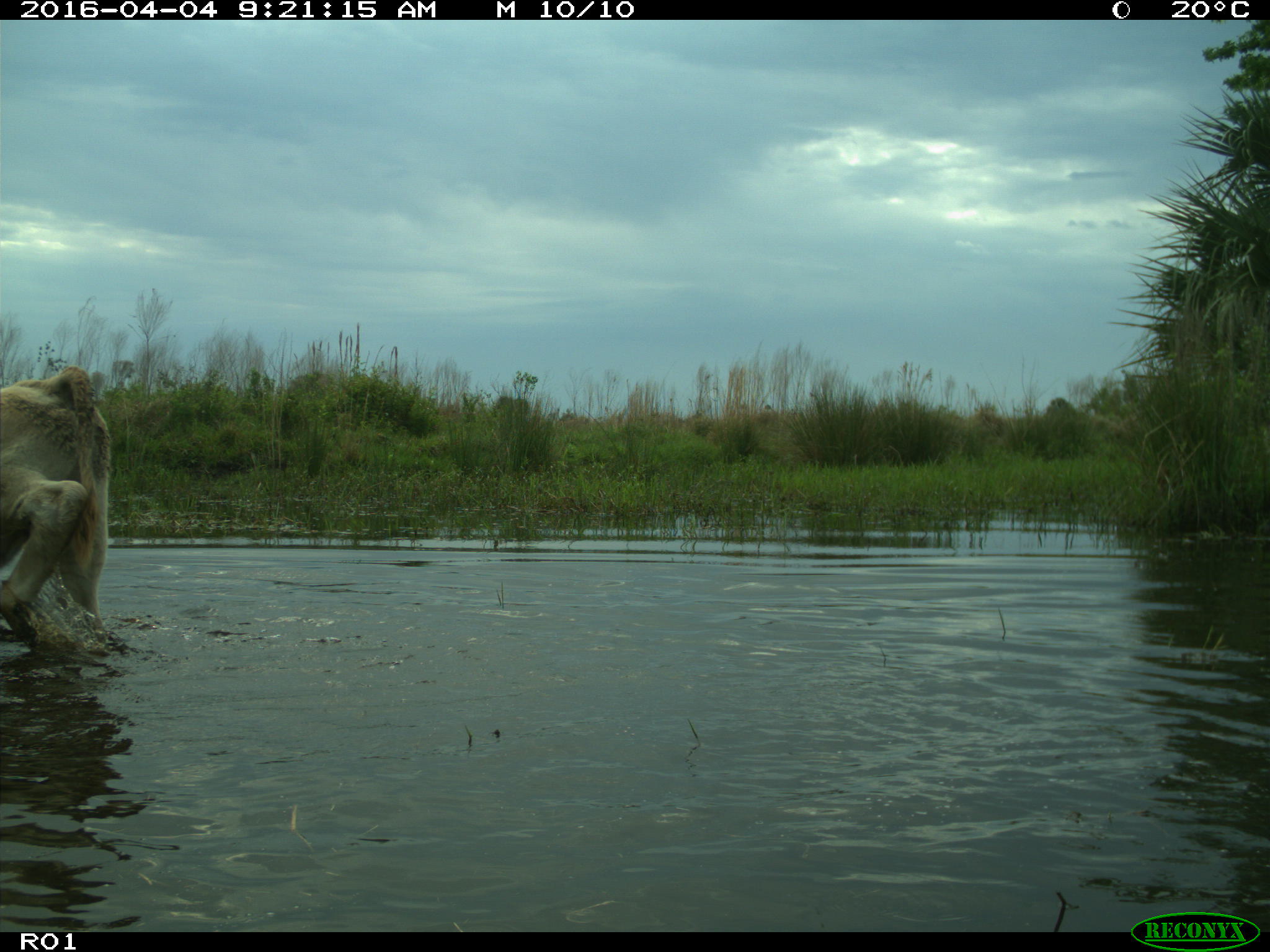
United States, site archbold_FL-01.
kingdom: Animalia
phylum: Chordata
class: Mammalia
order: Artiodactyla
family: Bovidae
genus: Bos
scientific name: Bos taurus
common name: domestic cow